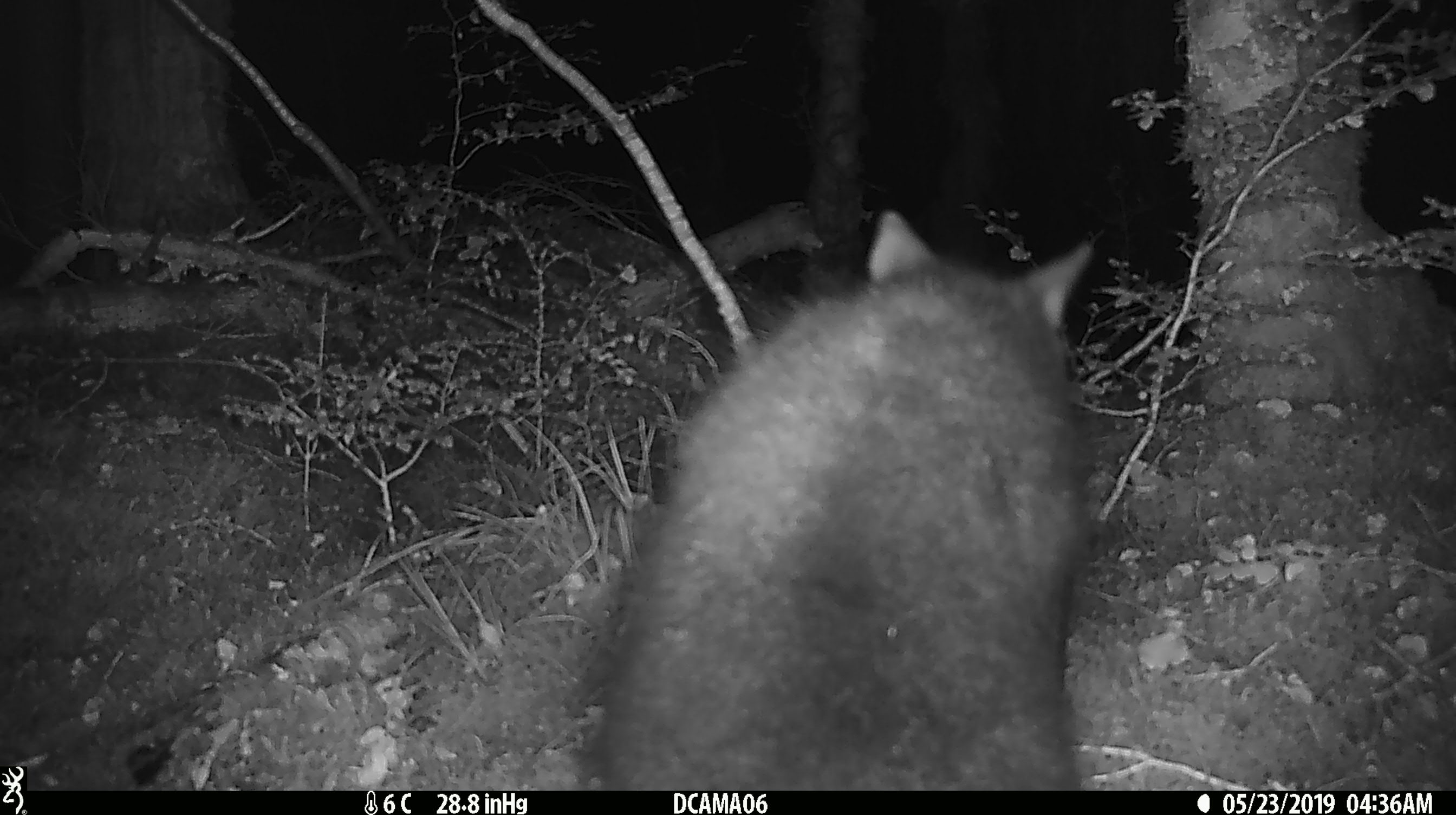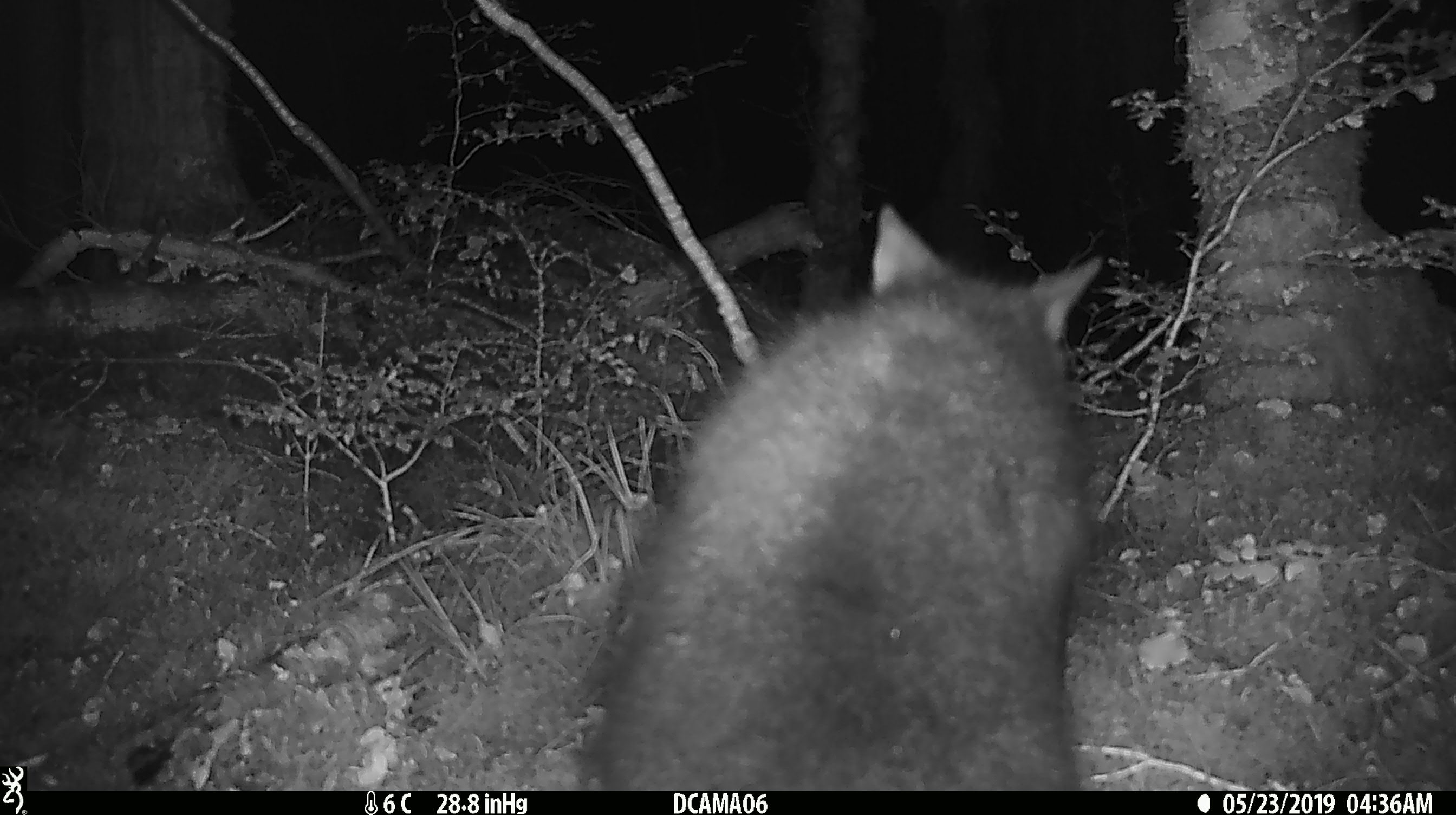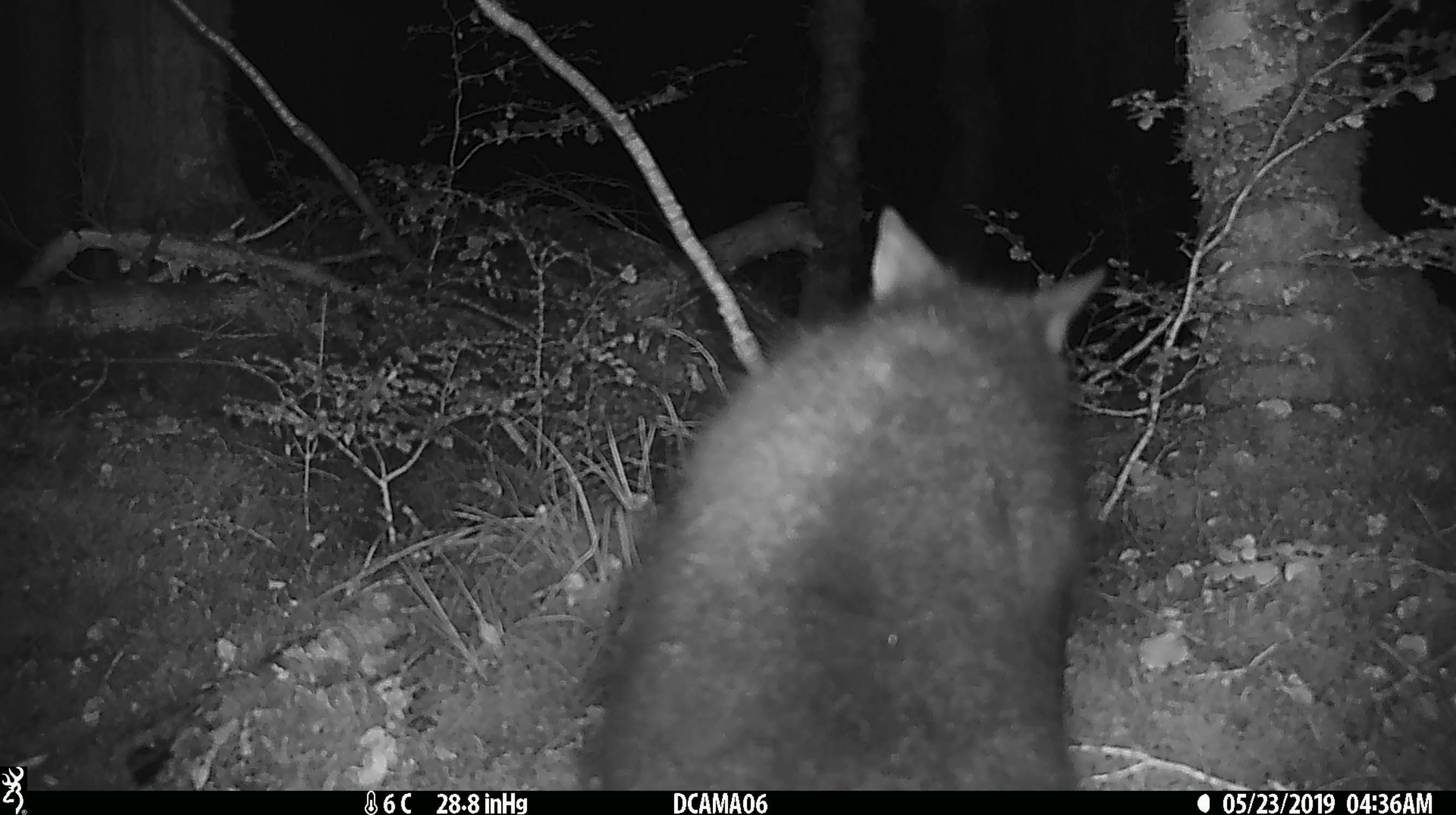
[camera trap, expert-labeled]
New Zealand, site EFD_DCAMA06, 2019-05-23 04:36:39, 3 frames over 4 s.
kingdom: Animalia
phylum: Chordata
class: Mammalia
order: Diprotodontia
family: Phalangeridae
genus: Trichosurus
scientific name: Trichosurus vulpecula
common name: common brushtail possum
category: possum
Possum (common brushtail possum) (Trichosurus vulpecula).